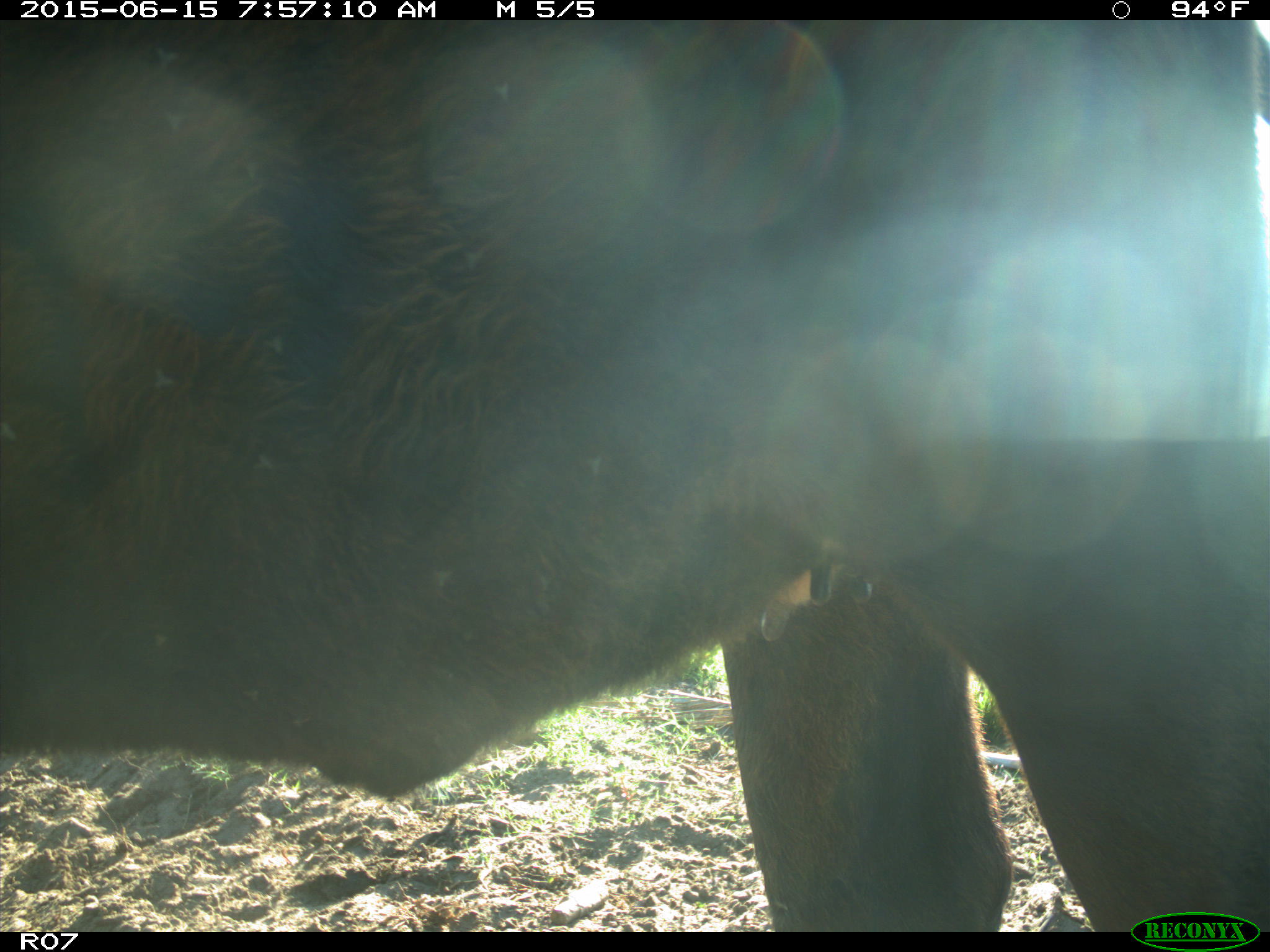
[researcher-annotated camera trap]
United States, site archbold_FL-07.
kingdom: Animalia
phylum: Chordata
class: Mammalia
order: Artiodactyla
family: Bovidae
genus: Bos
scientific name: Bos taurus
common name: domestic cow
Bos taurus (domestic cow).